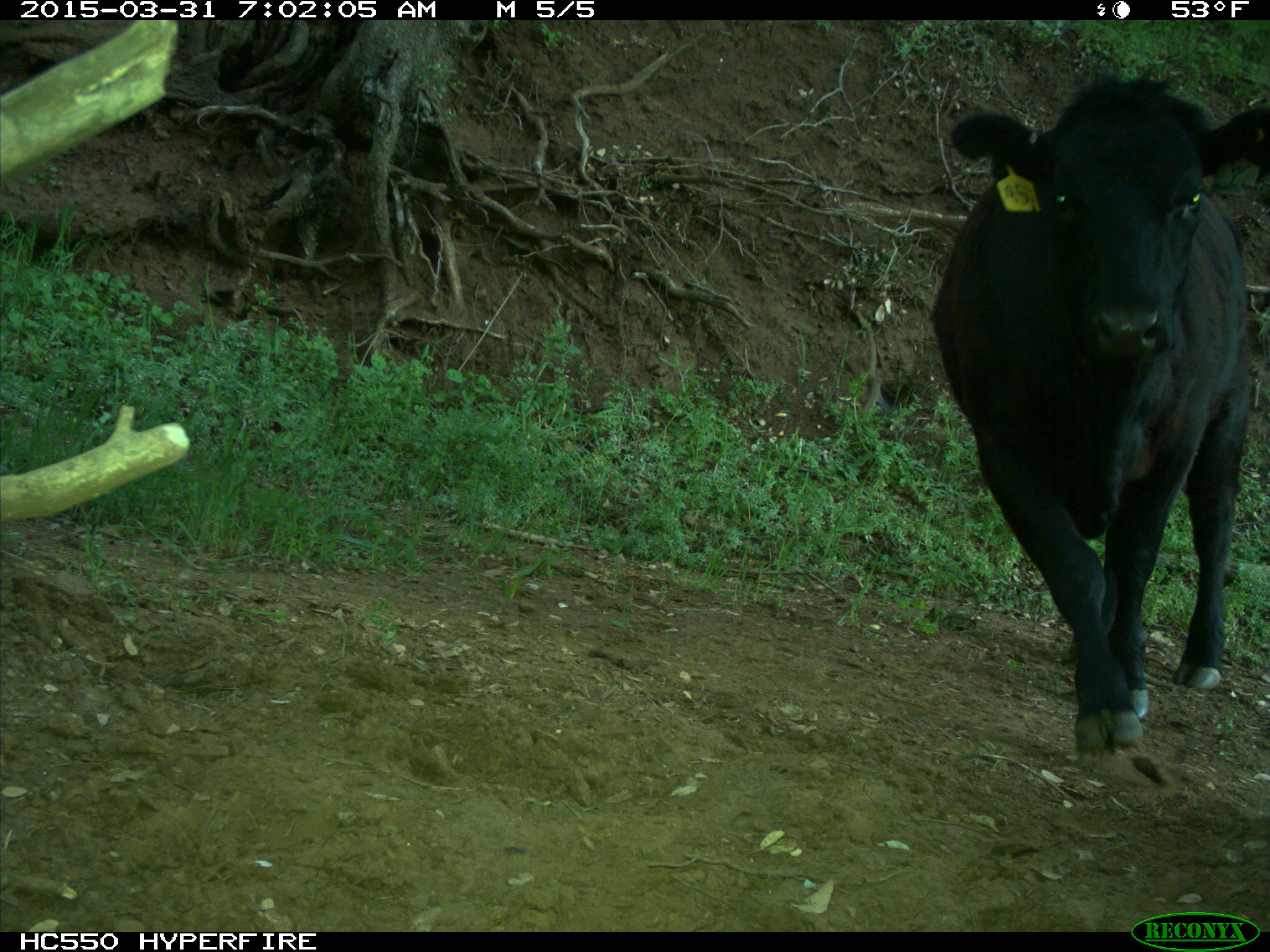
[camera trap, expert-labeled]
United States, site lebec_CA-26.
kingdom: Animalia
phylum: Chordata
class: Mammalia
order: Artiodactyla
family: Bovidae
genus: Bos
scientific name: Bos taurus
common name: domestic cow